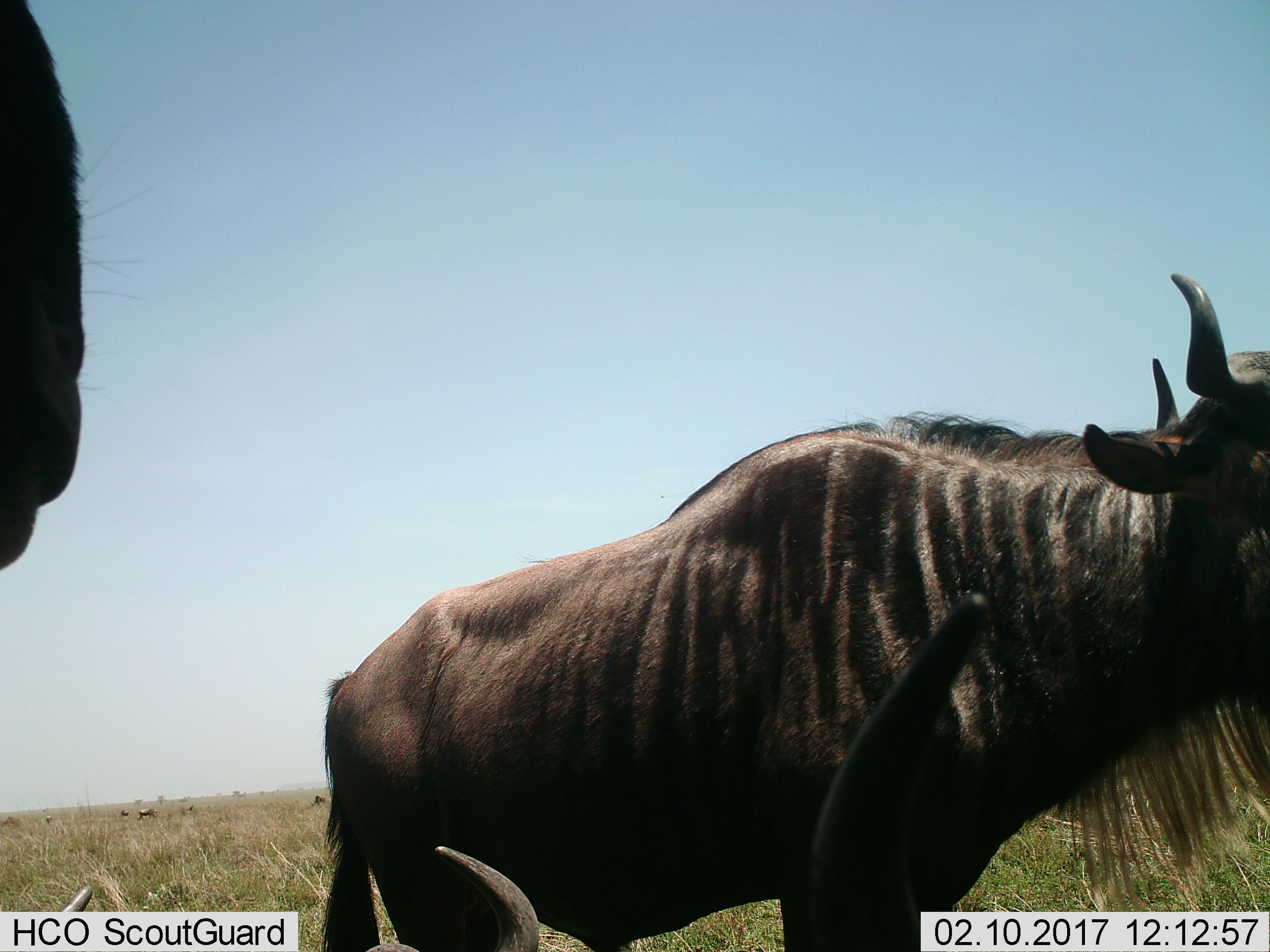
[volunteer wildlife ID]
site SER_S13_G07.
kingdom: Animalia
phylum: Chordata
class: Mammalia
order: Artiodactyla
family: Bovidae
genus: Connochaetes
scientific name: Connochaetes taurinus taurinus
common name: blue wildebeest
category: wildebeestblue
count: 8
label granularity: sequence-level